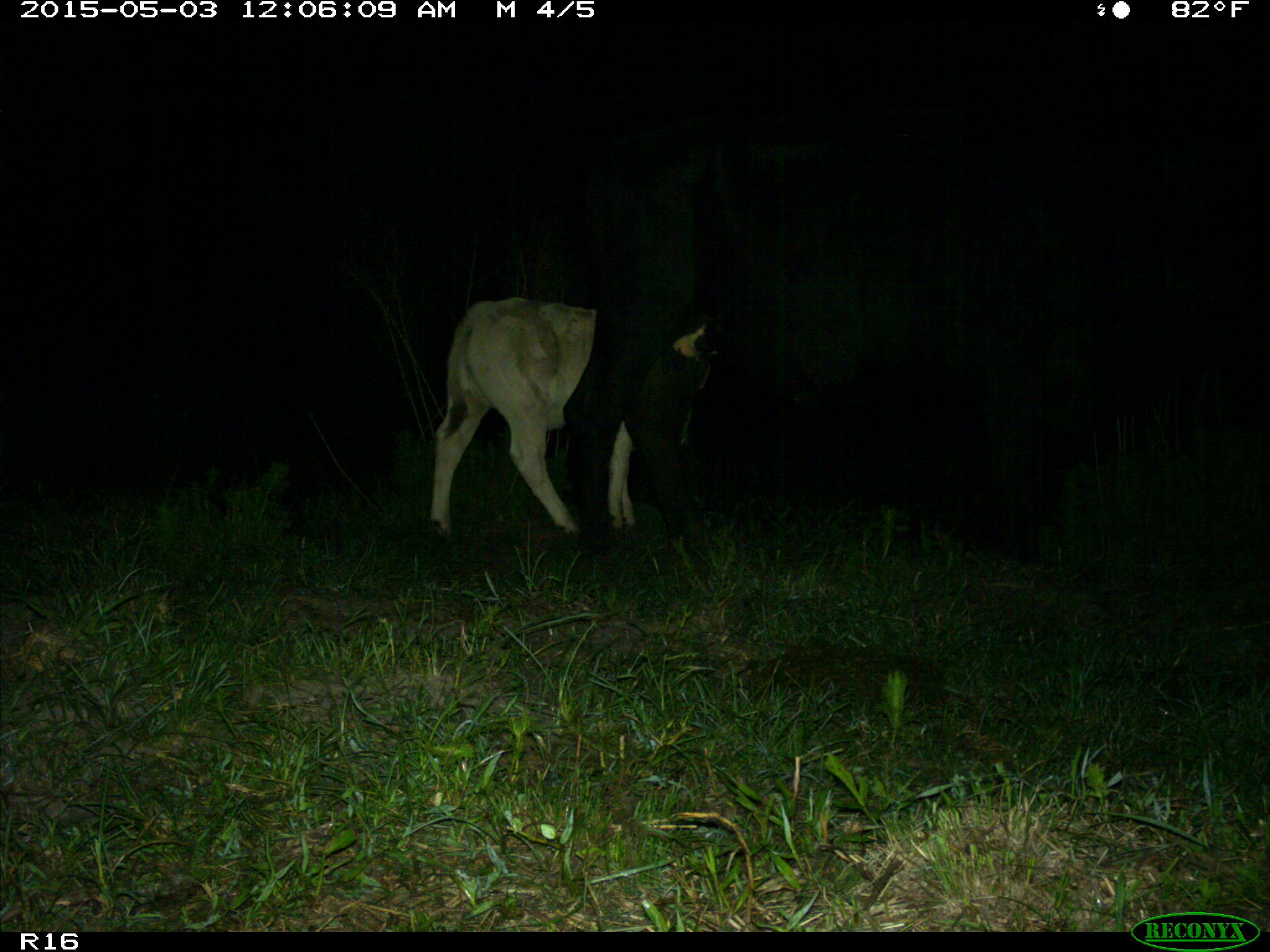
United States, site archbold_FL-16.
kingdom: Animalia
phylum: Chordata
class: Mammalia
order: Artiodactyla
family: Bovidae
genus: Bos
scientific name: Bos taurus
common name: domestic cow